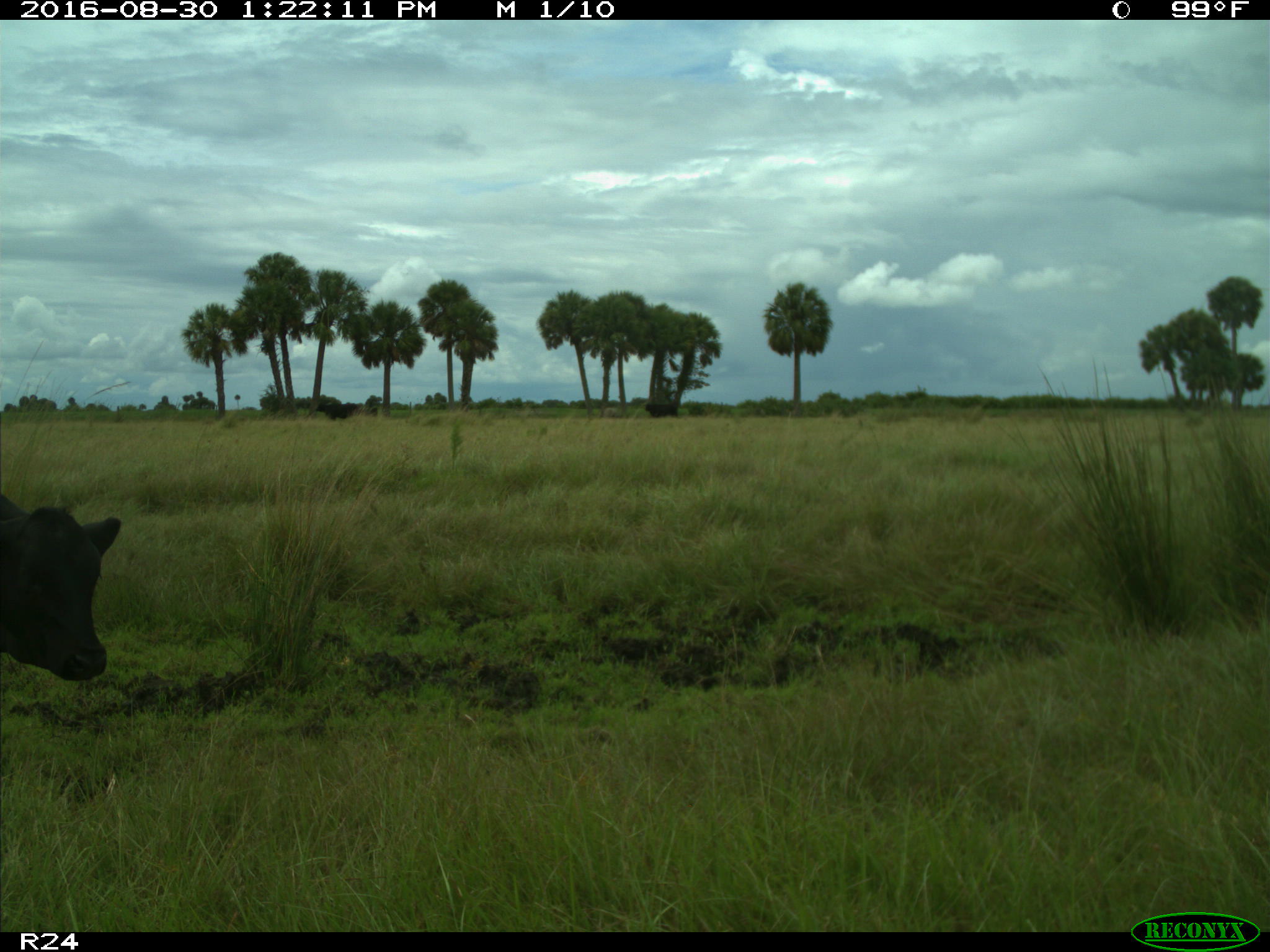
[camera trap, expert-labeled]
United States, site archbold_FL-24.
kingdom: Animalia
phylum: Chordata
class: Mammalia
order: Artiodactyla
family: Bovidae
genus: Bos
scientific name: Bos taurus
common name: domestic cow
Bos taurus (domestic cow).